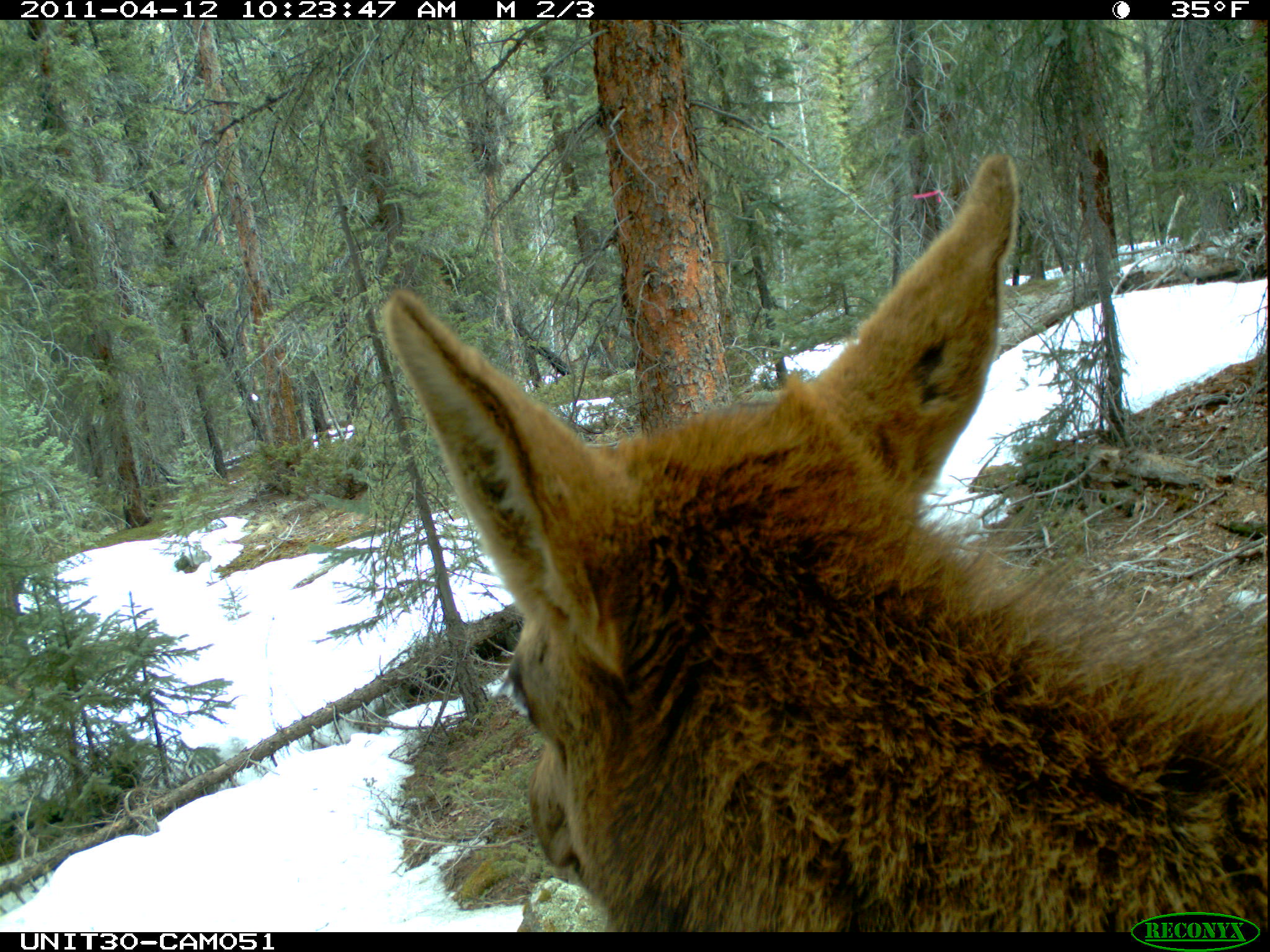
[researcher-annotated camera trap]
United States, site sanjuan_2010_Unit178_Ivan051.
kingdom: Animalia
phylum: Chordata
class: Mammalia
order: Artiodactyla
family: Cervidae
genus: Cervus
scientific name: Cervus elaphus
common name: red deer